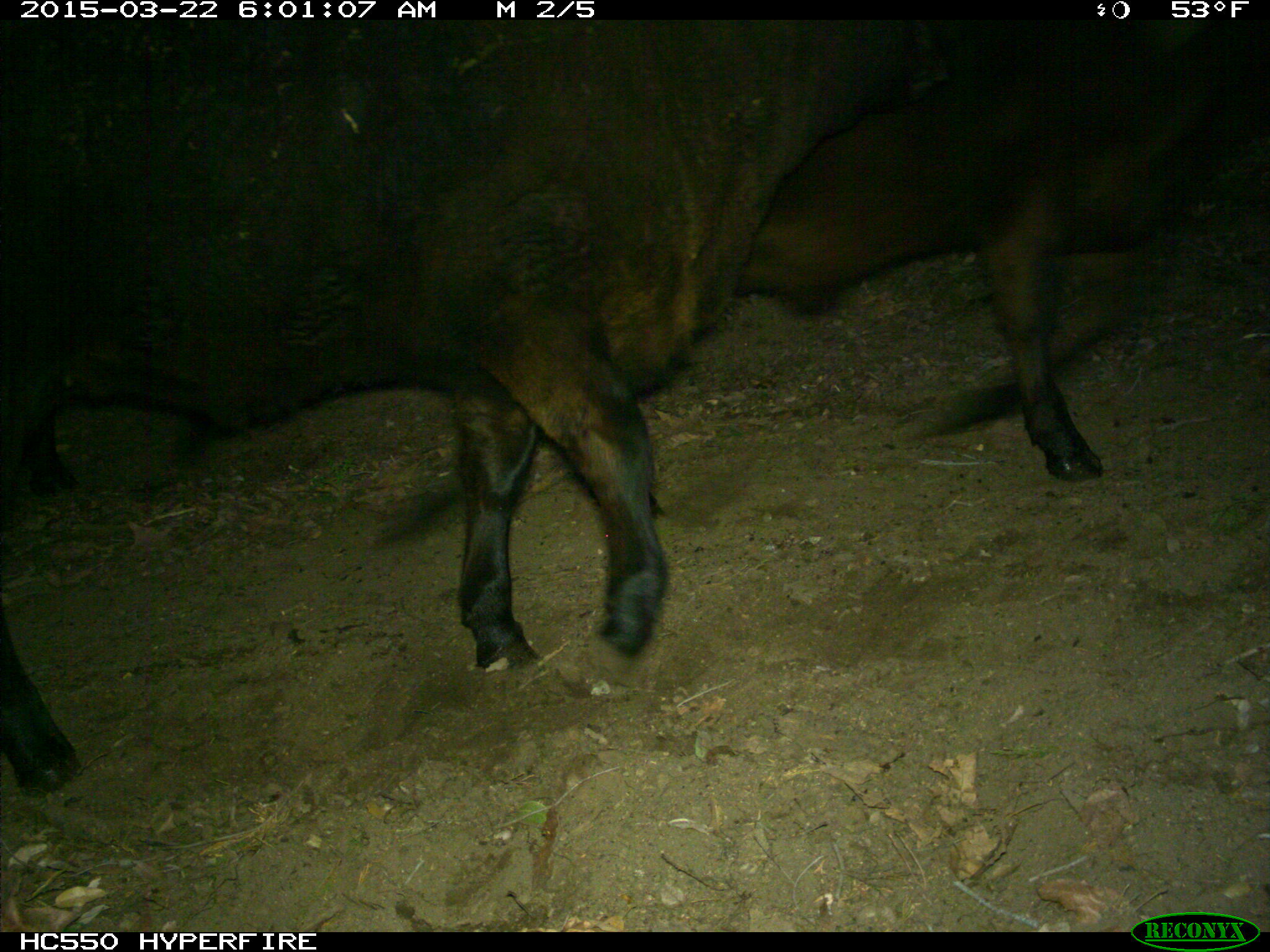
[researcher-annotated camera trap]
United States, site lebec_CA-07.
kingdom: Animalia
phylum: Chordata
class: Mammalia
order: Artiodactyla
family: Bovidae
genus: Bos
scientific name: Bos taurus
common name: domestic cow